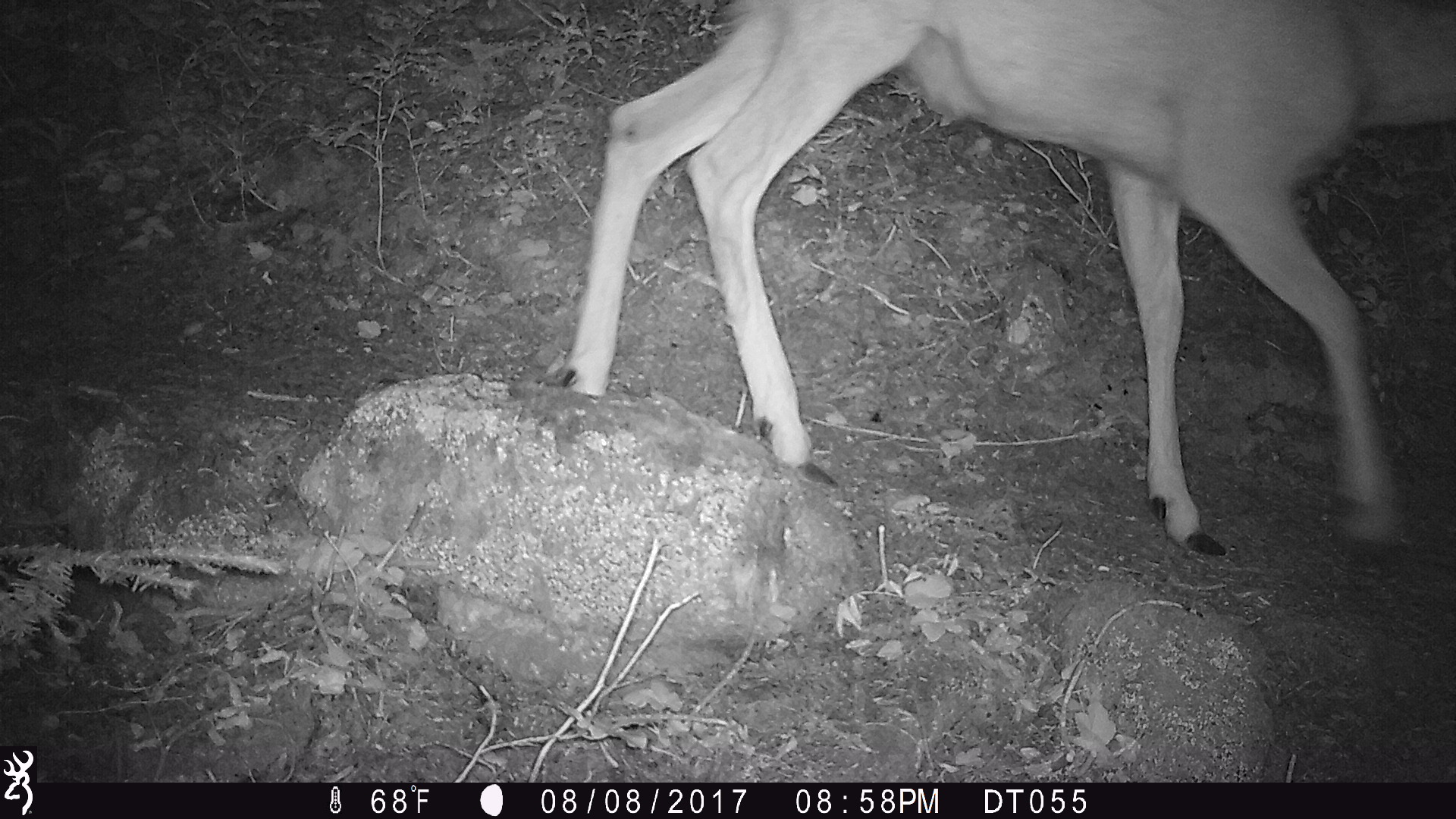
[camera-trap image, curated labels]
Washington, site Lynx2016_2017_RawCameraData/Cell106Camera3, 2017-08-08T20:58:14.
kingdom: Animalia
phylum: Chordata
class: Mammalia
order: Artiodactyla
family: Cervidae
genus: Odocoileus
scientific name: Odocoileus hemionus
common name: mule deer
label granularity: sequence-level